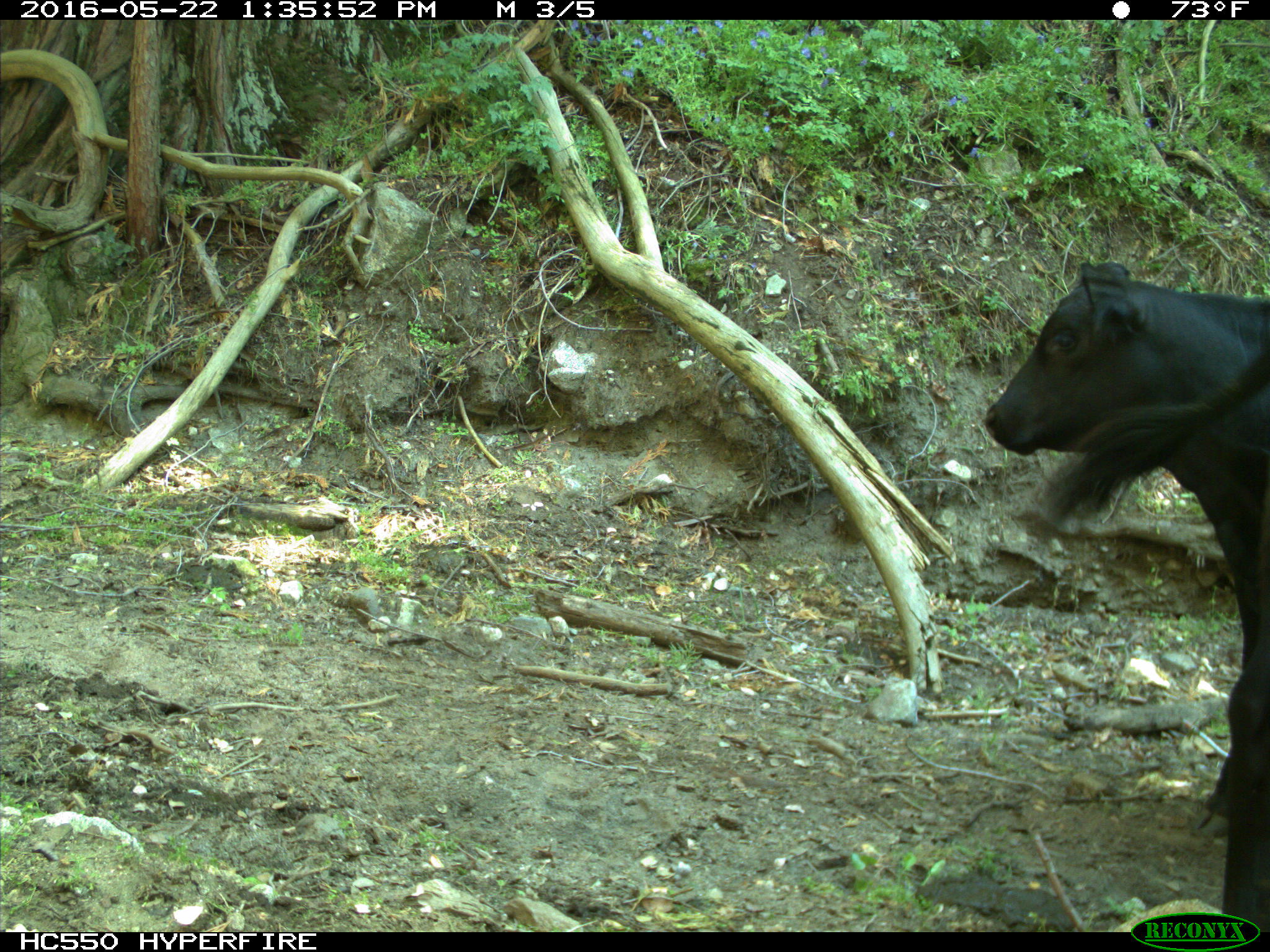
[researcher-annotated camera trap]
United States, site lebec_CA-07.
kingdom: Animalia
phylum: Chordata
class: Mammalia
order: Artiodactyla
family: Bovidae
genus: Bos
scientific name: Bos taurus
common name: domestic cow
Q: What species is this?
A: Bos taurus (domestic cow).